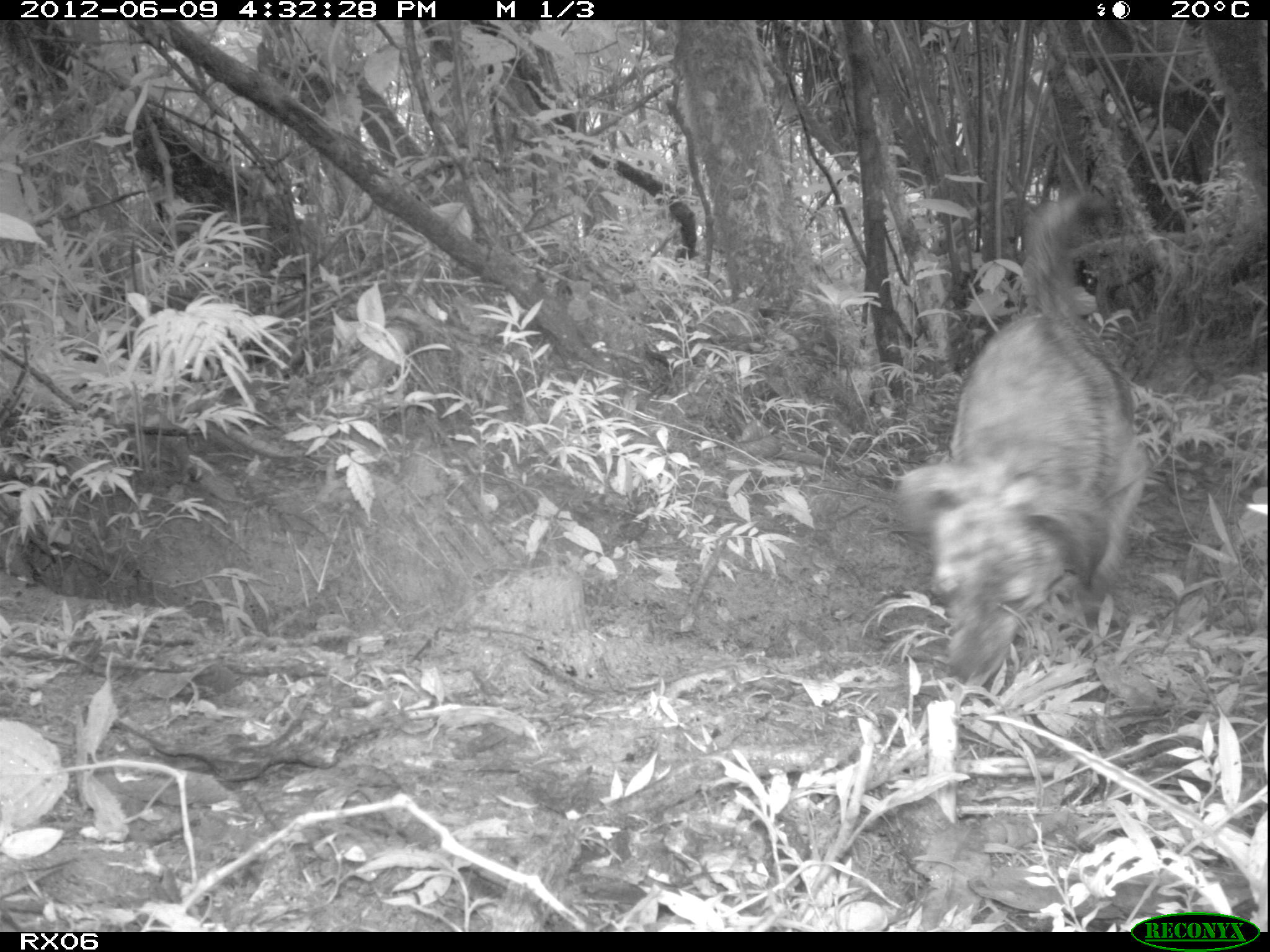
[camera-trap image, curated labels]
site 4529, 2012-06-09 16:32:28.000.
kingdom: Animalia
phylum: Chordata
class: Mammalia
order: Carnivora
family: Canidae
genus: Canis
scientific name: Canis familiaris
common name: domestic dog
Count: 1.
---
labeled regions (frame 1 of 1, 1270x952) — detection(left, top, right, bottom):
canis familiaris: detection(895, 188, 1149, 685)